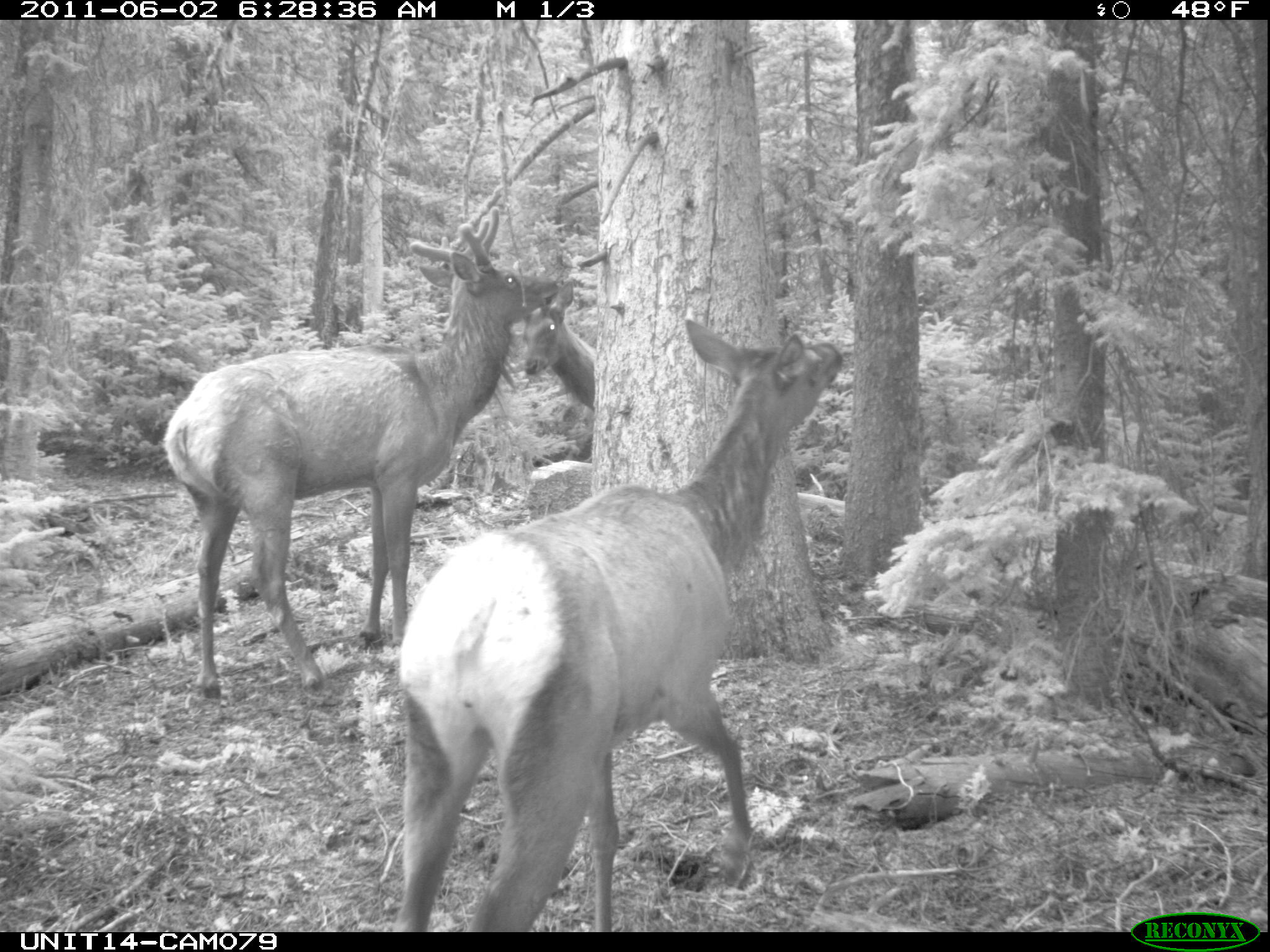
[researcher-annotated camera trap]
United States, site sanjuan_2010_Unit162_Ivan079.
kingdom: Animalia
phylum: Chordata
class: Mammalia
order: Artiodactyla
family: Cervidae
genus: Cervus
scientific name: Cervus elaphus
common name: red deer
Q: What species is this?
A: Cervus elaphus (red deer).